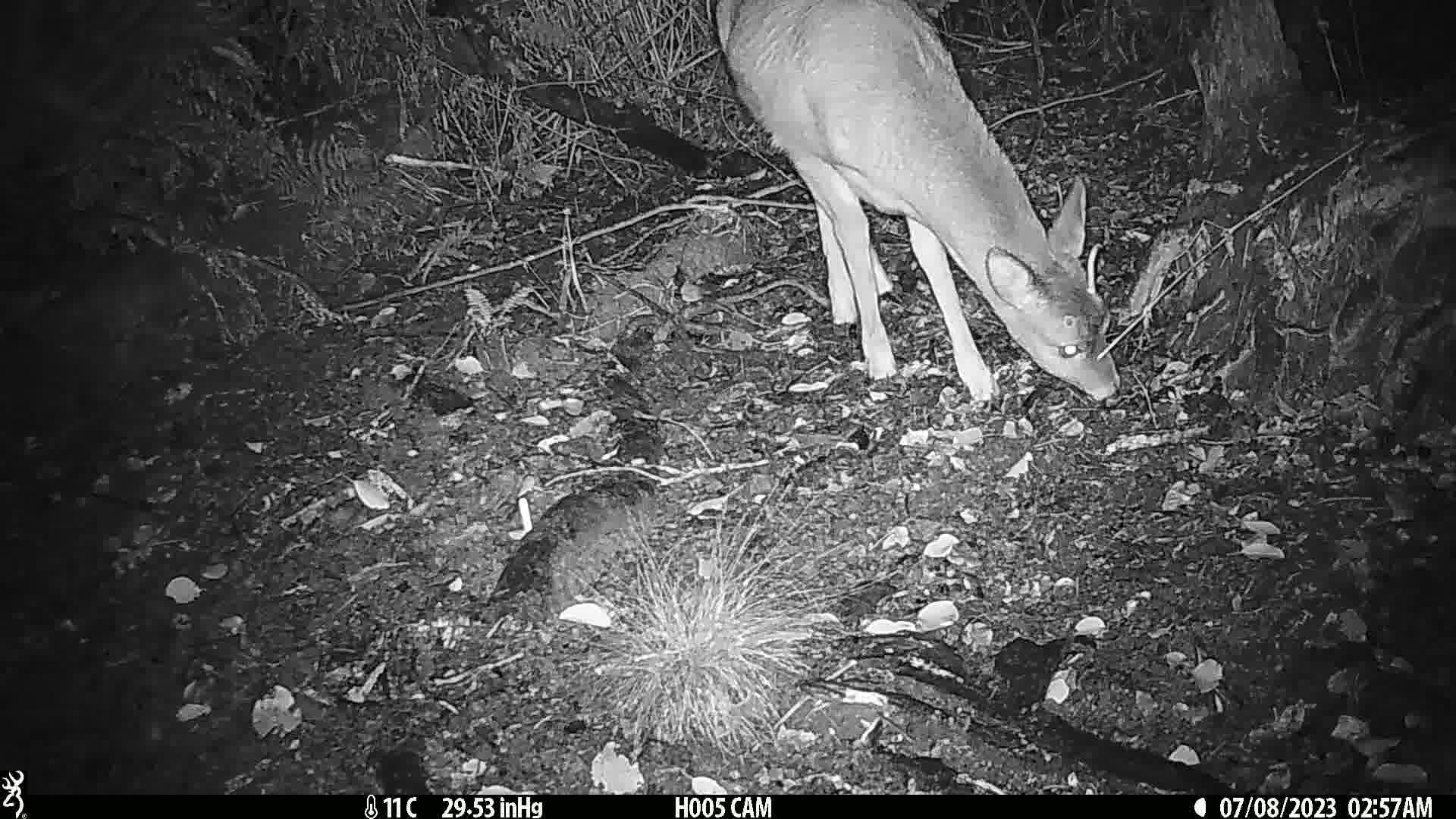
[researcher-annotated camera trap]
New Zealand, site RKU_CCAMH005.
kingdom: Animalia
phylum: Chordata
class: Mammalia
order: Artiodactyla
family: Cervidae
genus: Odocoileus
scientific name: Odocoileus virginianus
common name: white-tailed deer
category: white tailed deer